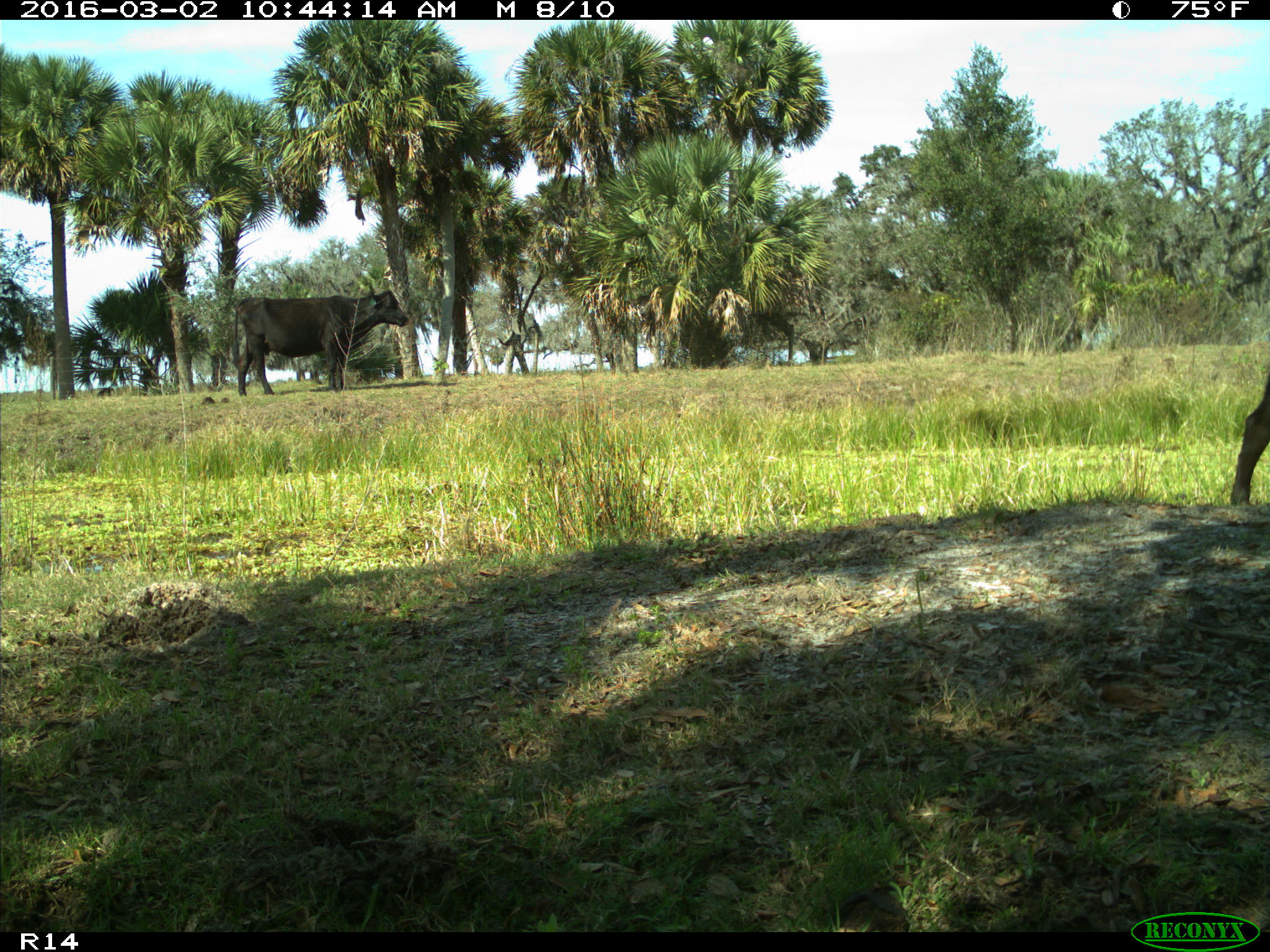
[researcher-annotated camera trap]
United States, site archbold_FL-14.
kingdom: Animalia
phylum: Chordata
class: Mammalia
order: Artiodactyla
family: Bovidae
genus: Bos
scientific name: Bos taurus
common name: domestic cow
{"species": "Bos taurus (domestic cow)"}